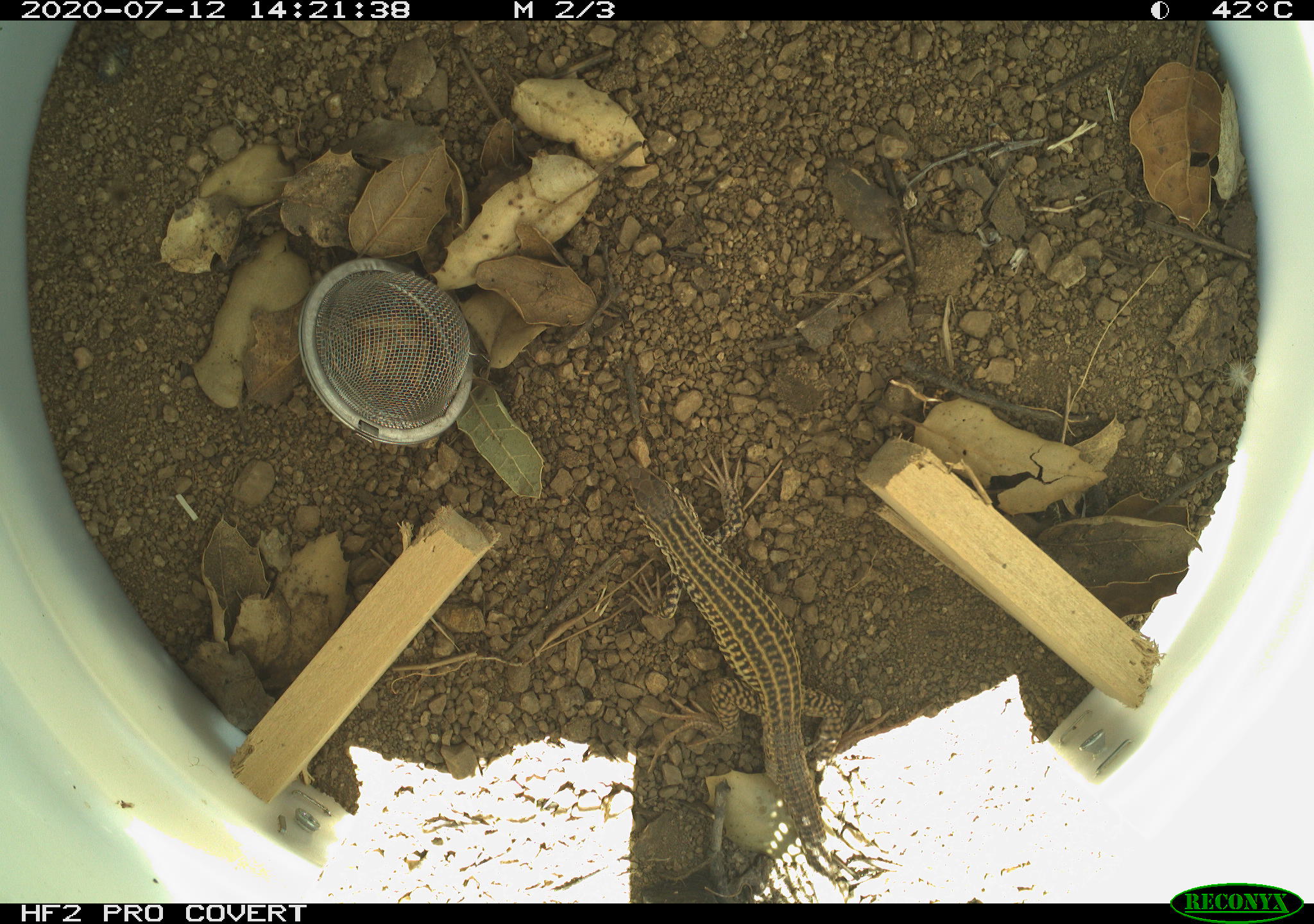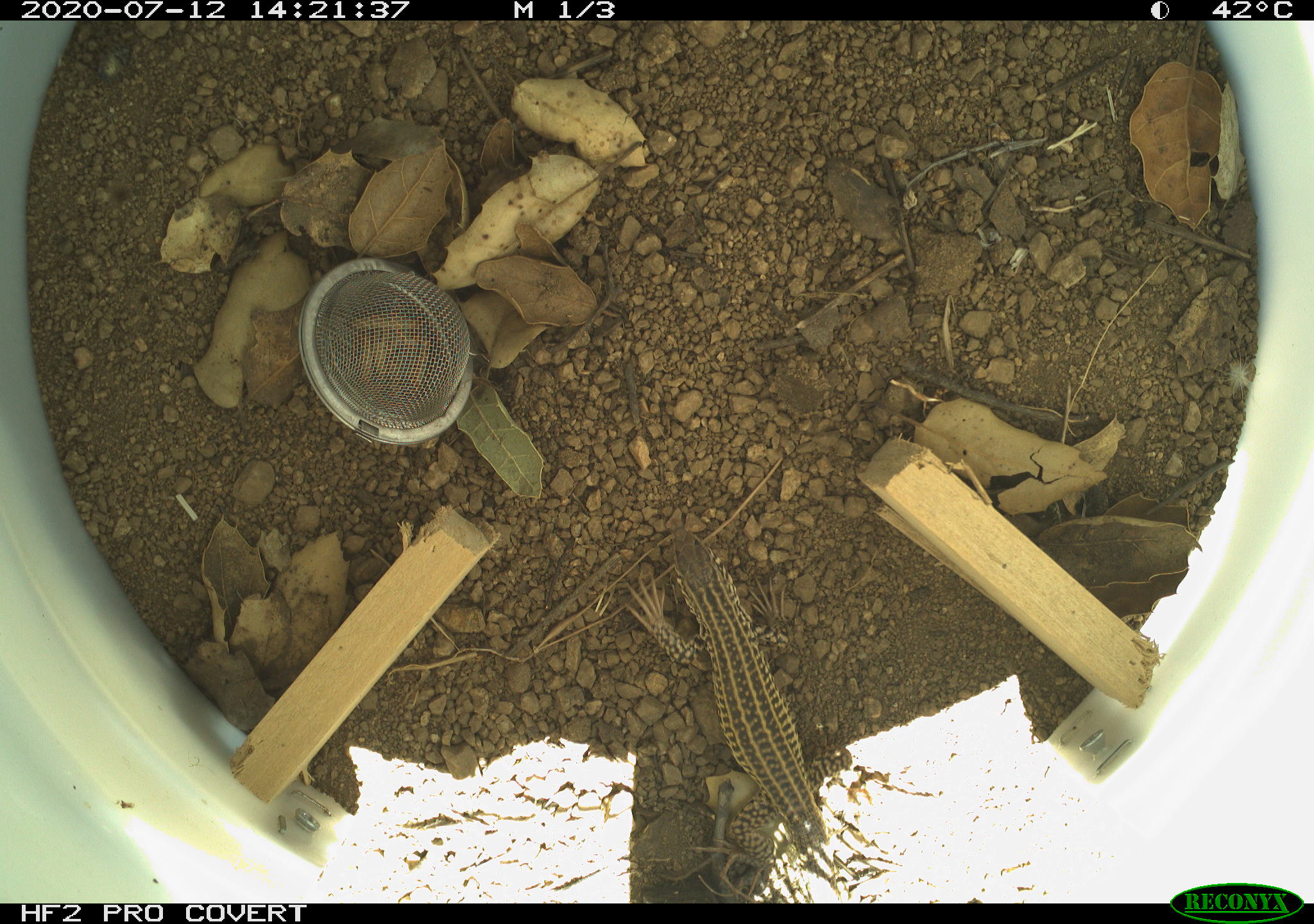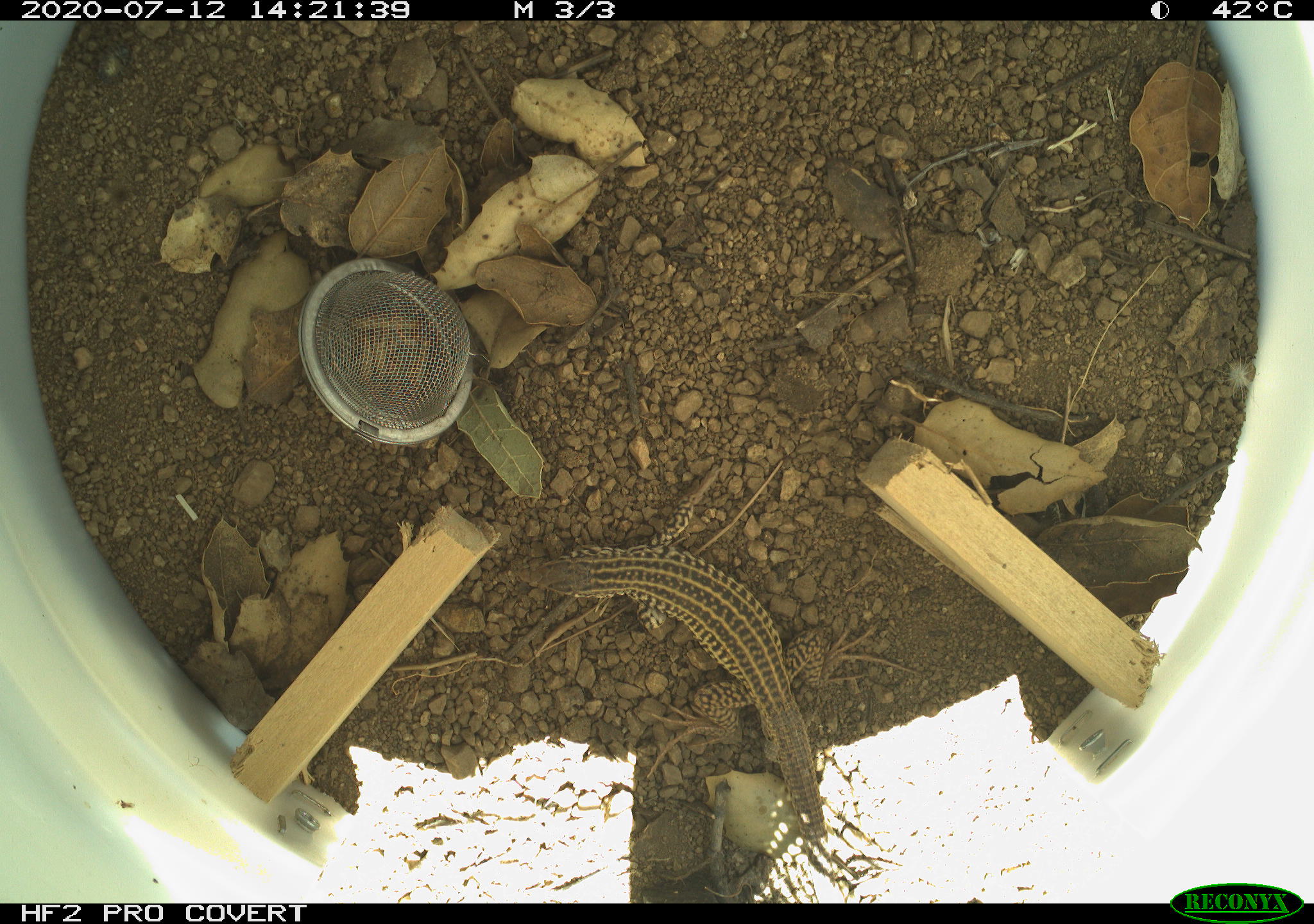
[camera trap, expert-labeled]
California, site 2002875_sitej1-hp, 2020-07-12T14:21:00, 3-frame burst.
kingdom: Animalia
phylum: Chordata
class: Reptilia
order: Squamata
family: Teiidae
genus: Aspidoscelis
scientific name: Aspidoscelis tigris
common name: western whiptail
Western whiptail (Aspidoscelis tigris).